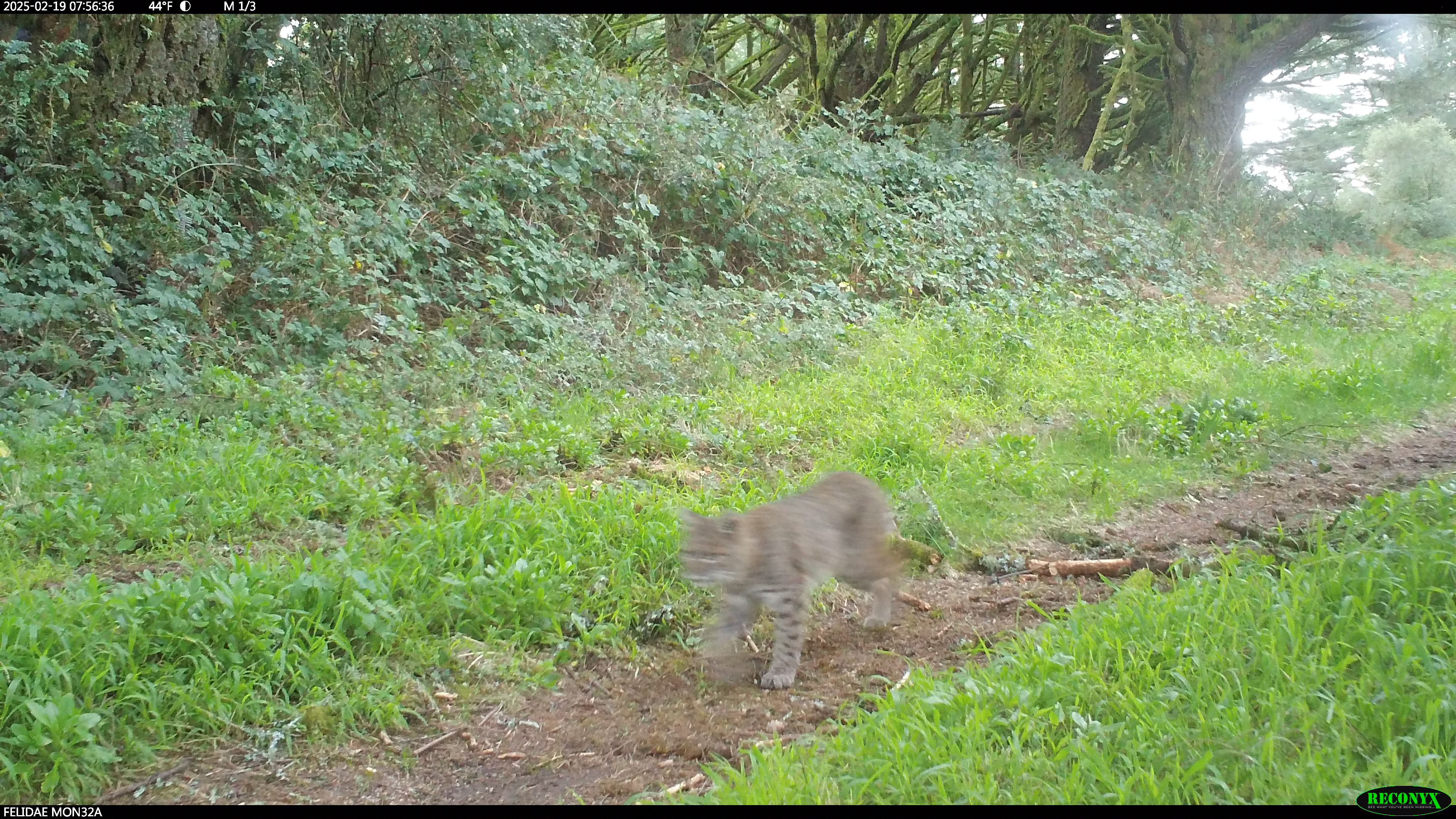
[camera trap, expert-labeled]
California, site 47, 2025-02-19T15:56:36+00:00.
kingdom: Animalia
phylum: Chordata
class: Mammalia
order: Carnivora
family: Felidae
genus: Lynx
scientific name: Lynx rufus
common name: bobcat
Bobcat (Lynx rufus).